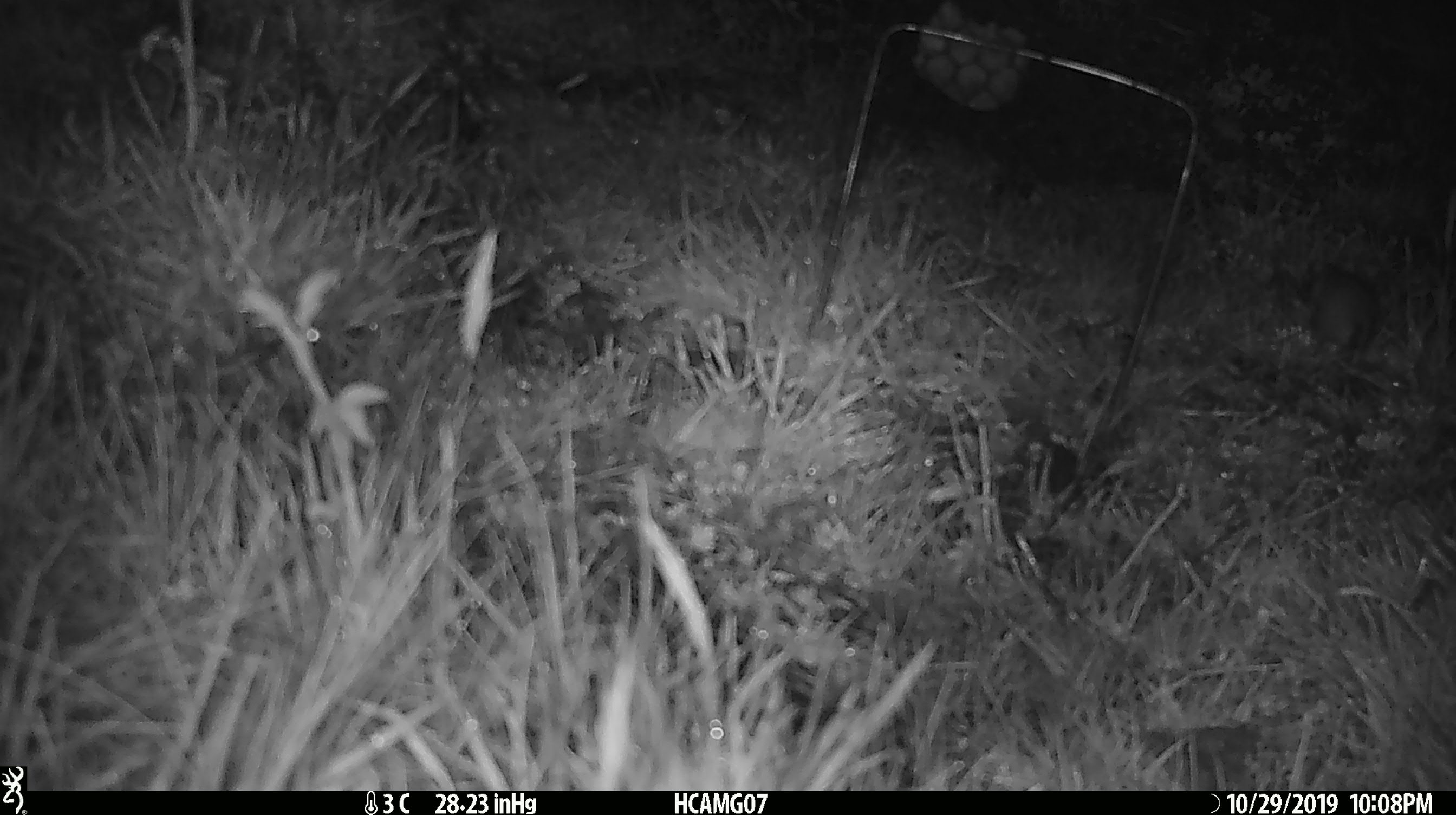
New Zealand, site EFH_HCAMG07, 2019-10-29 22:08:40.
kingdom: Animalia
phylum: Chordata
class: Mammalia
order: Rodentia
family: Muridae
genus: Mus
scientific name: Mus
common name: mouse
Mouse (Mus).